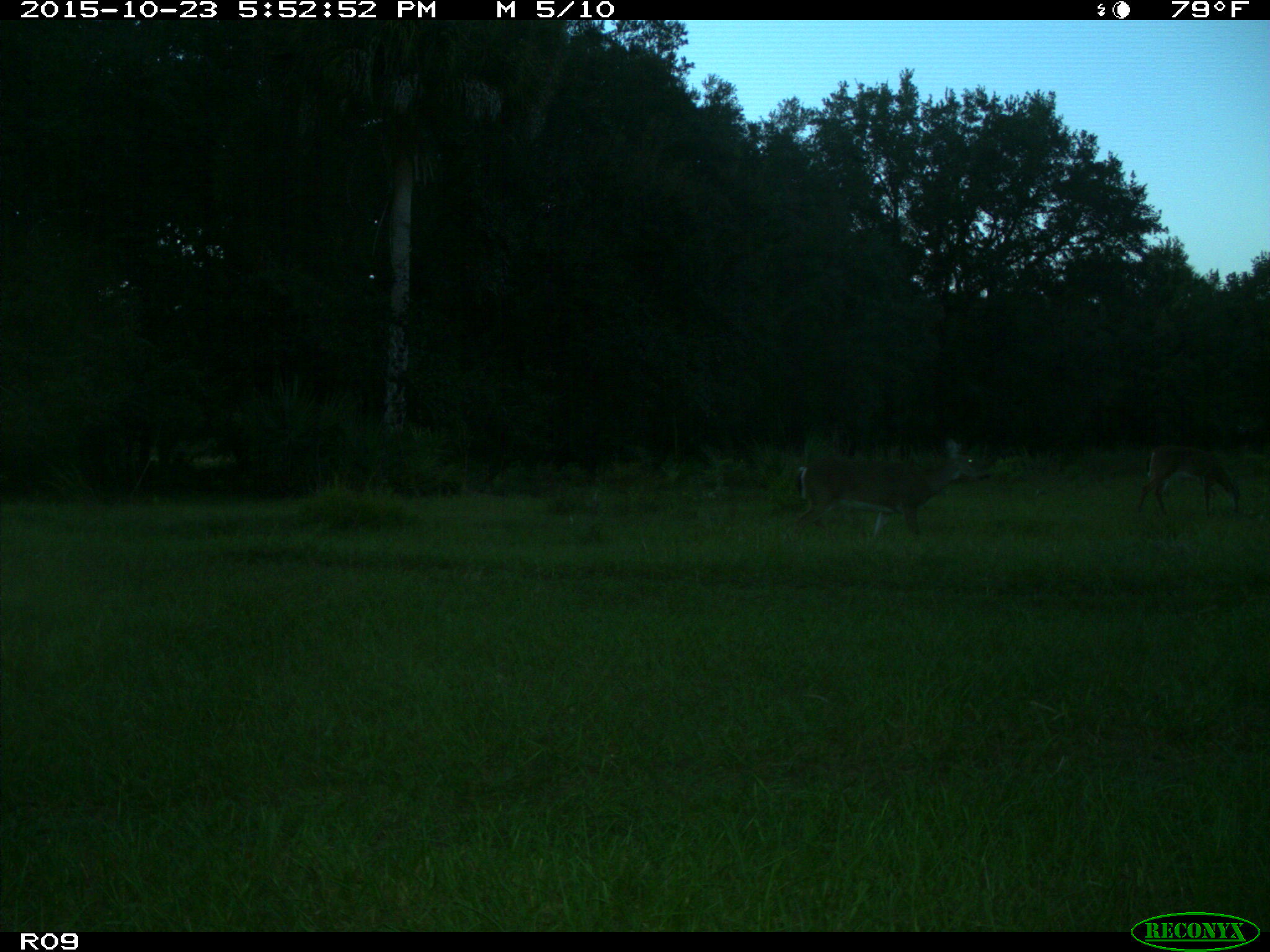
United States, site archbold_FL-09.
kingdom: Animalia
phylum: Chordata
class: Mammalia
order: Artiodactyla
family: Cervidae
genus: Odocoileus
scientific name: Odocoileus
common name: deer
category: unidentified deer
Unidentified deer (deer) (Odocoileus).